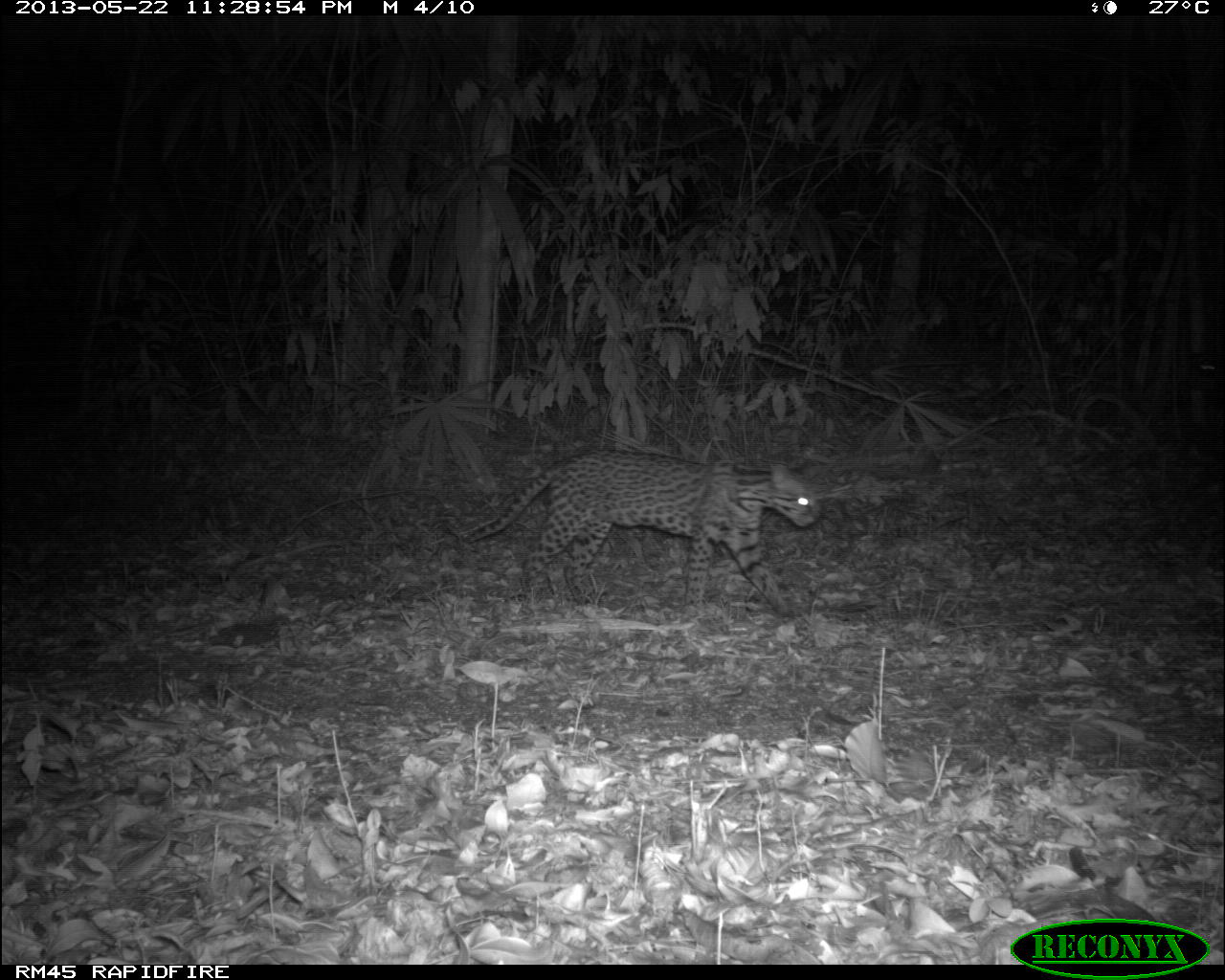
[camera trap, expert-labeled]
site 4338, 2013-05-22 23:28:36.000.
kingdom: Animalia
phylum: Chordata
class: Mammalia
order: Carnivora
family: Felidae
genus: Leopardus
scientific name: Leopardus pardalis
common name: ocelot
Leopardus pardalis (ocelot), count 1, sex female.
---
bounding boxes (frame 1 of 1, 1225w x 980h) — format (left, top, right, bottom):
leopardus pardalis: (463, 448, 822, 623)